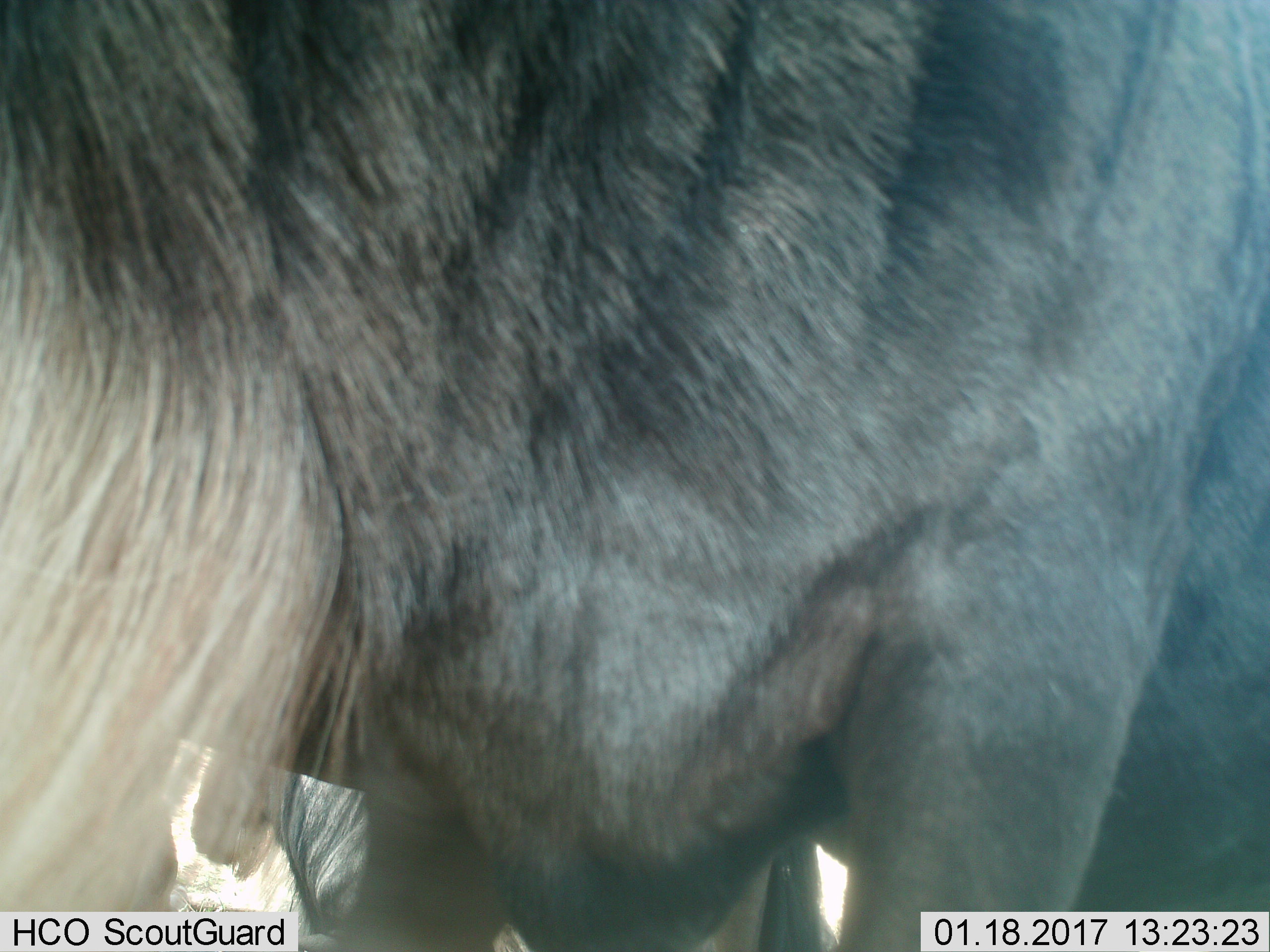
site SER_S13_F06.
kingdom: Animalia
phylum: Chordata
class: Mammalia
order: Artiodactyla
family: Bovidae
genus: Connochaetes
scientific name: Connochaetes taurinus taurinus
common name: blue wildebeest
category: wildebeestblue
Wildebeestblue (blue wildebeest) (Connochaetes taurinus taurinus), count 2. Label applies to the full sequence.